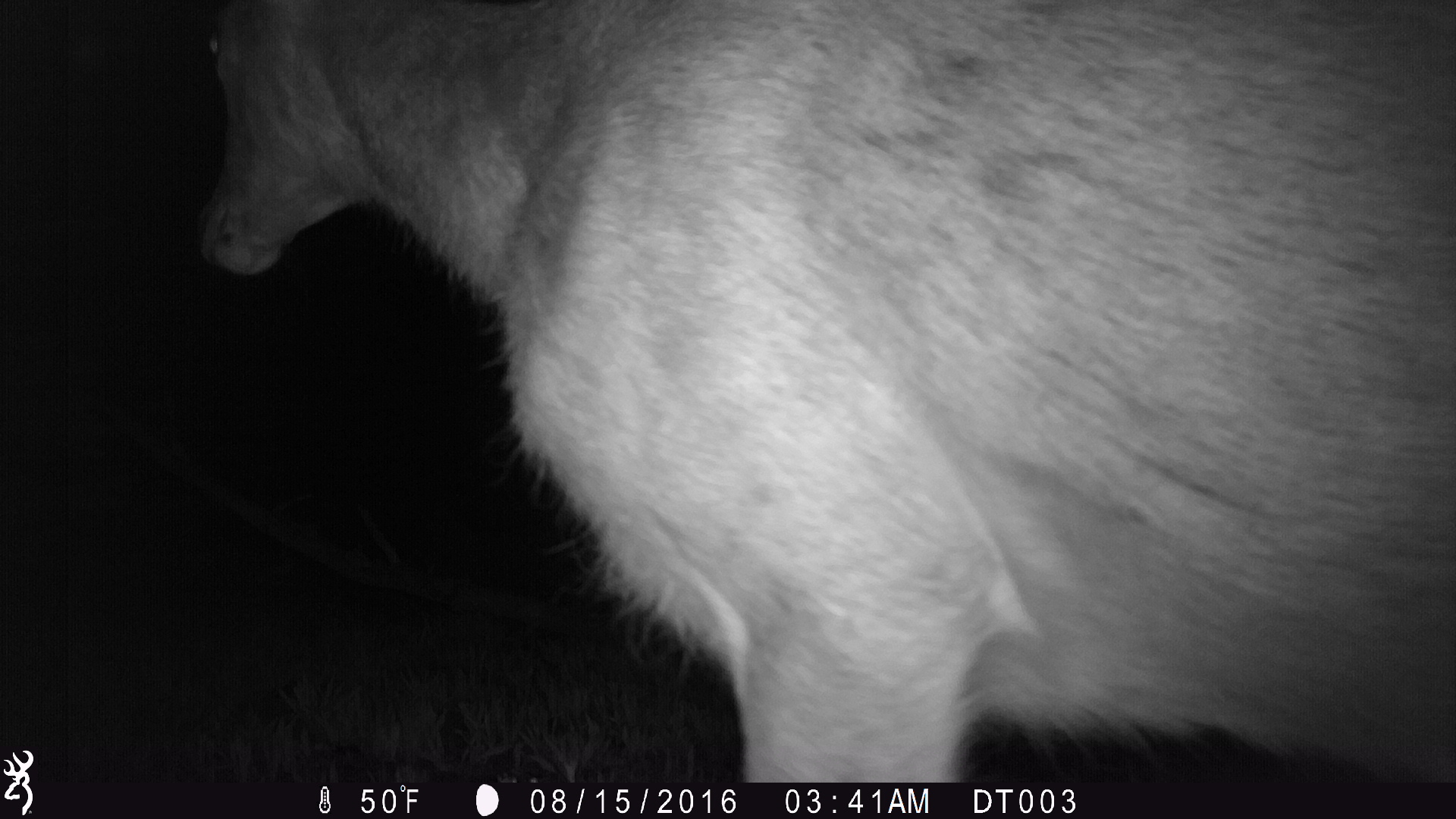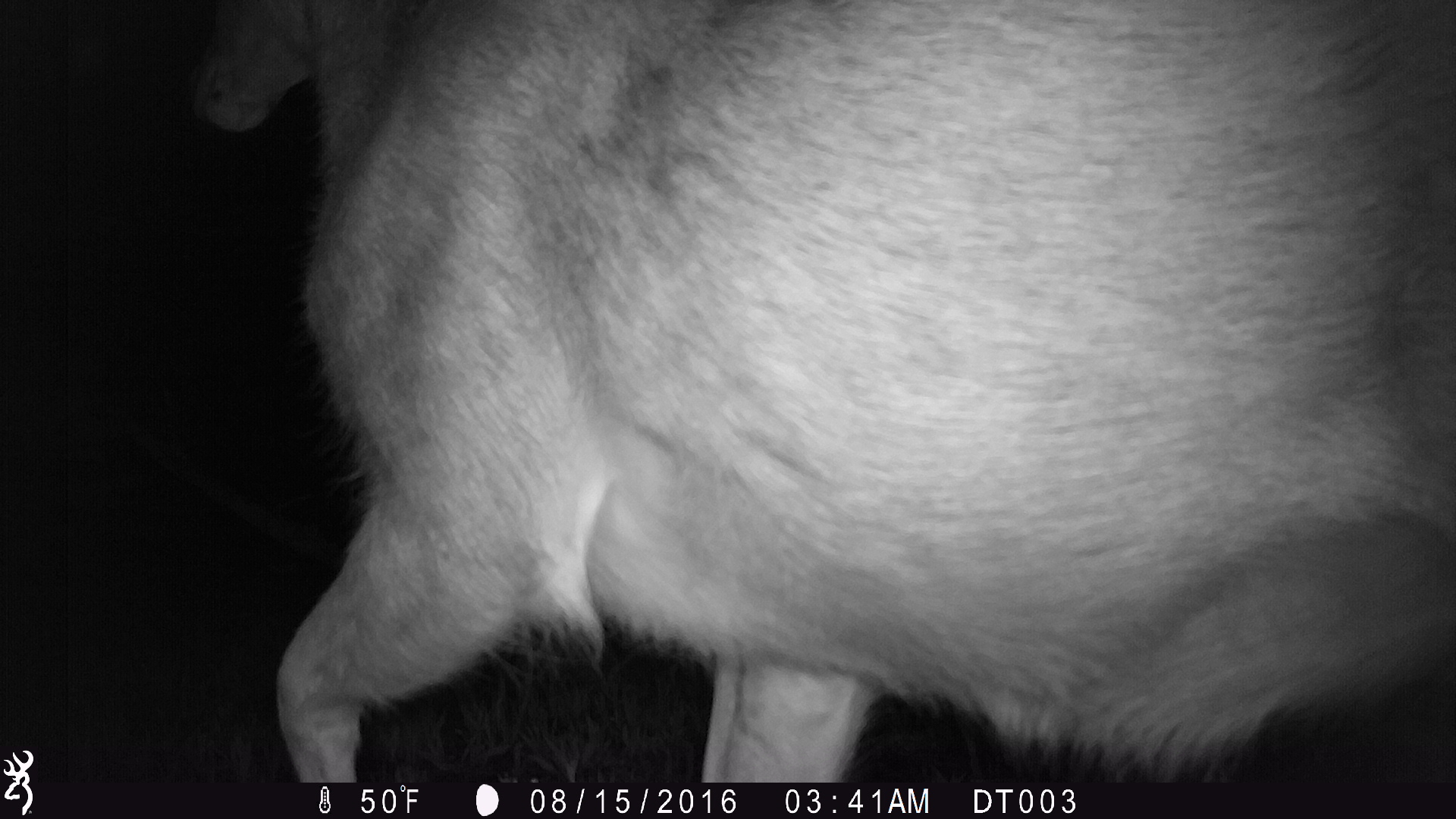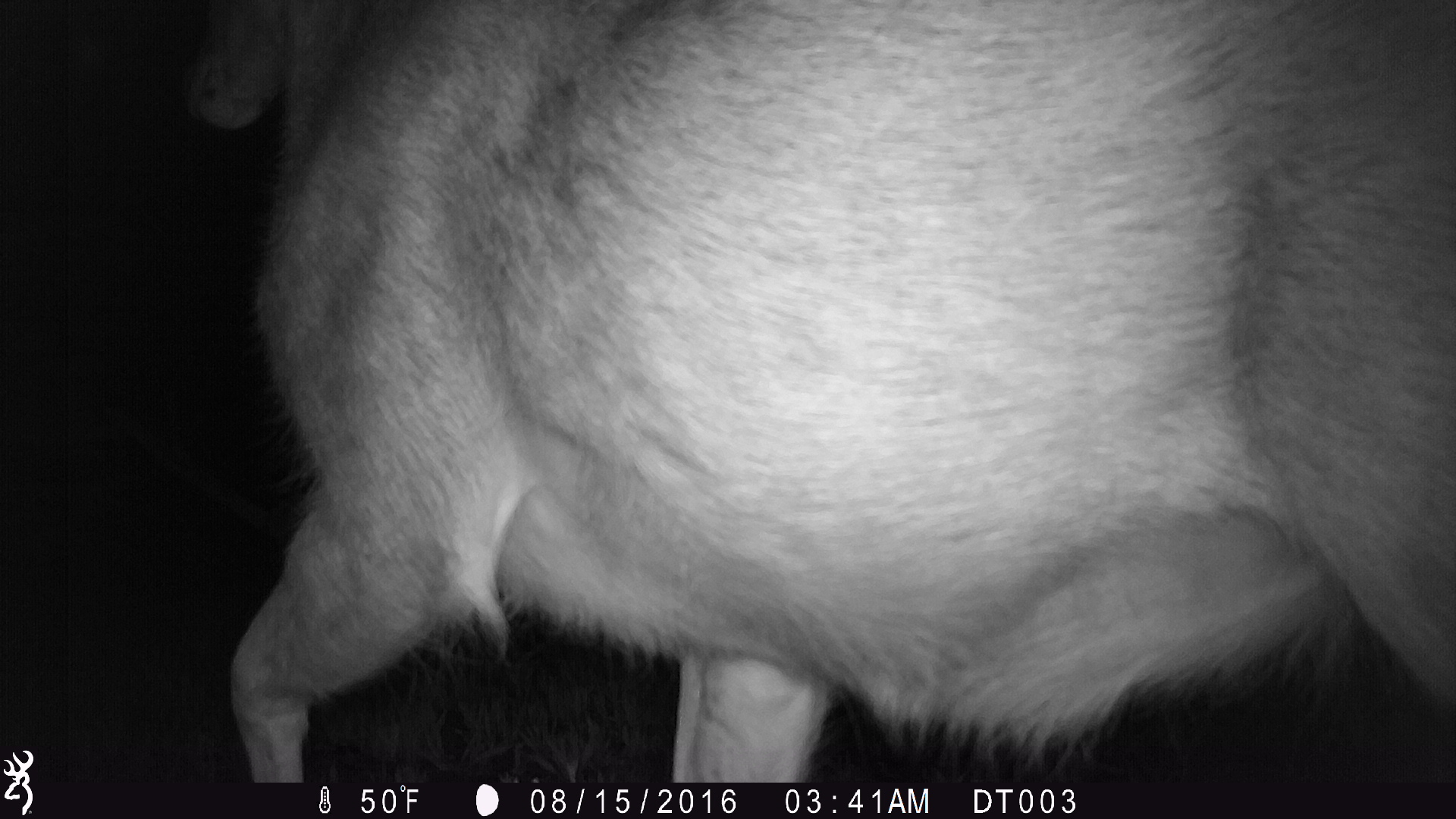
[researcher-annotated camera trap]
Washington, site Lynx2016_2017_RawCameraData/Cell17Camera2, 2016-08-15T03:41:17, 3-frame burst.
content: unidentified animal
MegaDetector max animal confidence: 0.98